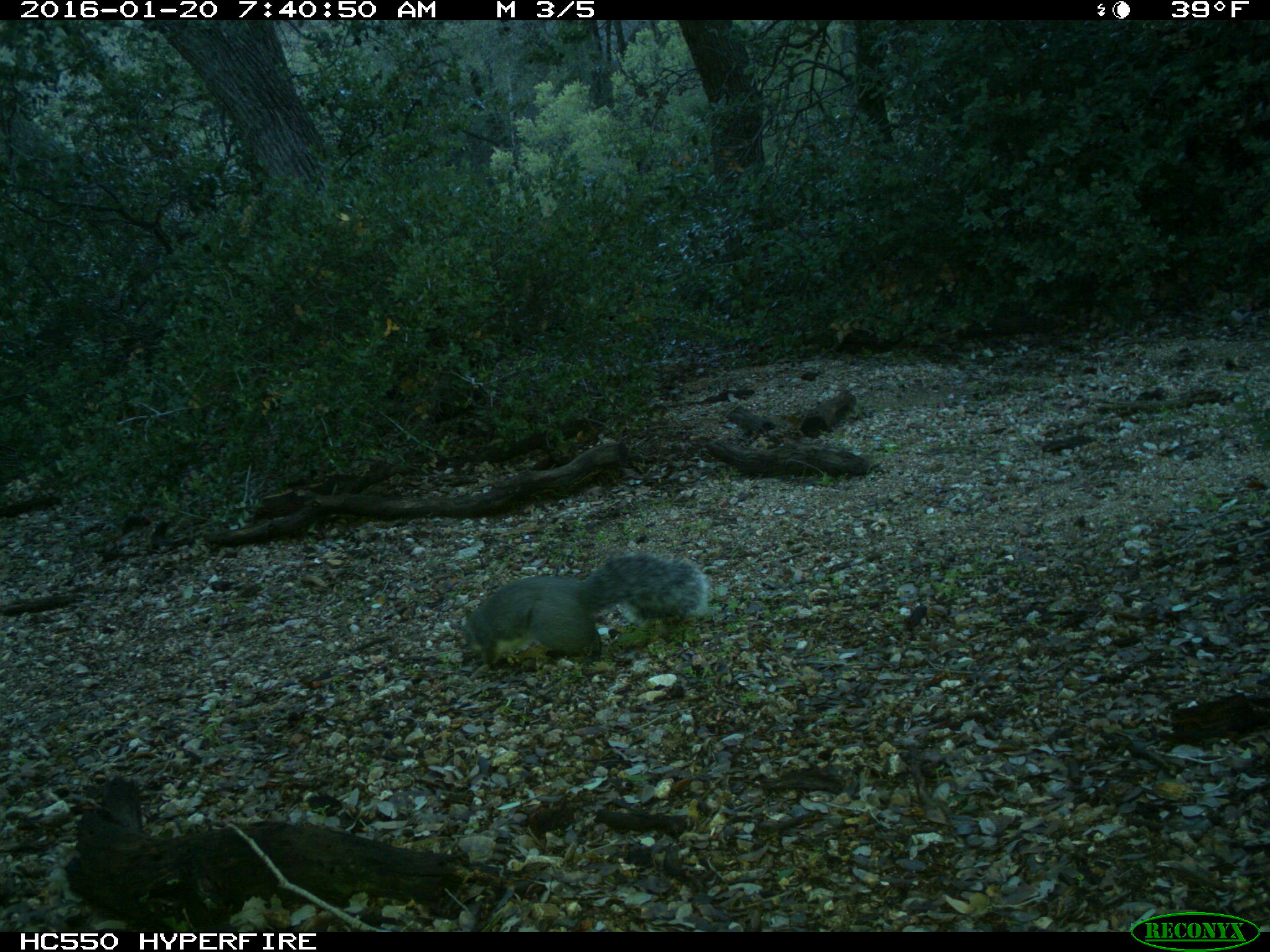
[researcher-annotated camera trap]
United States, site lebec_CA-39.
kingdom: Animalia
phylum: Chordata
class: Mammalia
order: Rodentia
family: Sciuridae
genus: Sciurus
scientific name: Sciurus carolinensis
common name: eastern gray squirrel